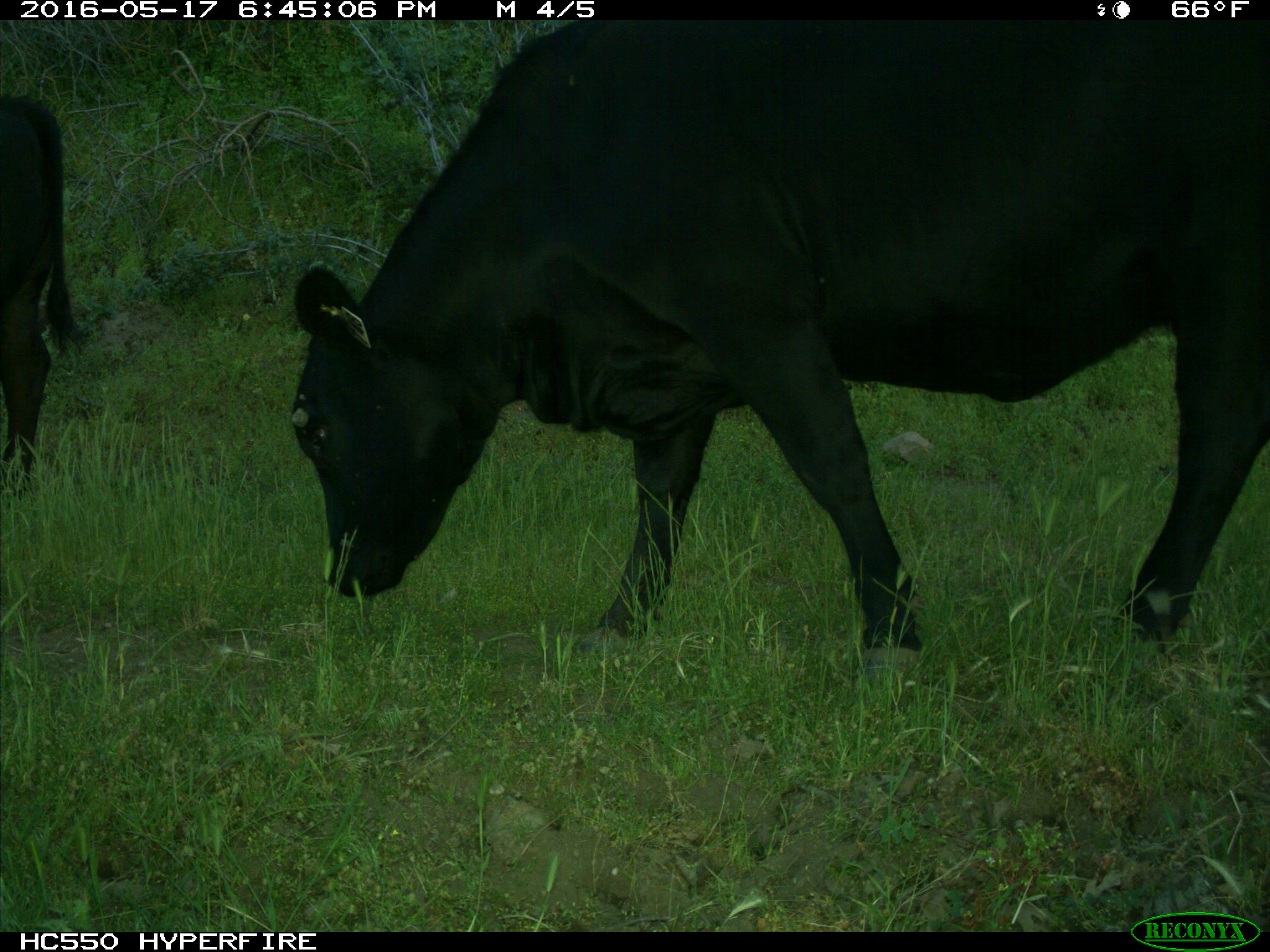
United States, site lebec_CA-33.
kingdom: Animalia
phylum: Chordata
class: Mammalia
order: Artiodactyla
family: Bovidae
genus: Bos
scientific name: Bos taurus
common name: domestic cow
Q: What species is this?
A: Bos taurus (domestic cow).